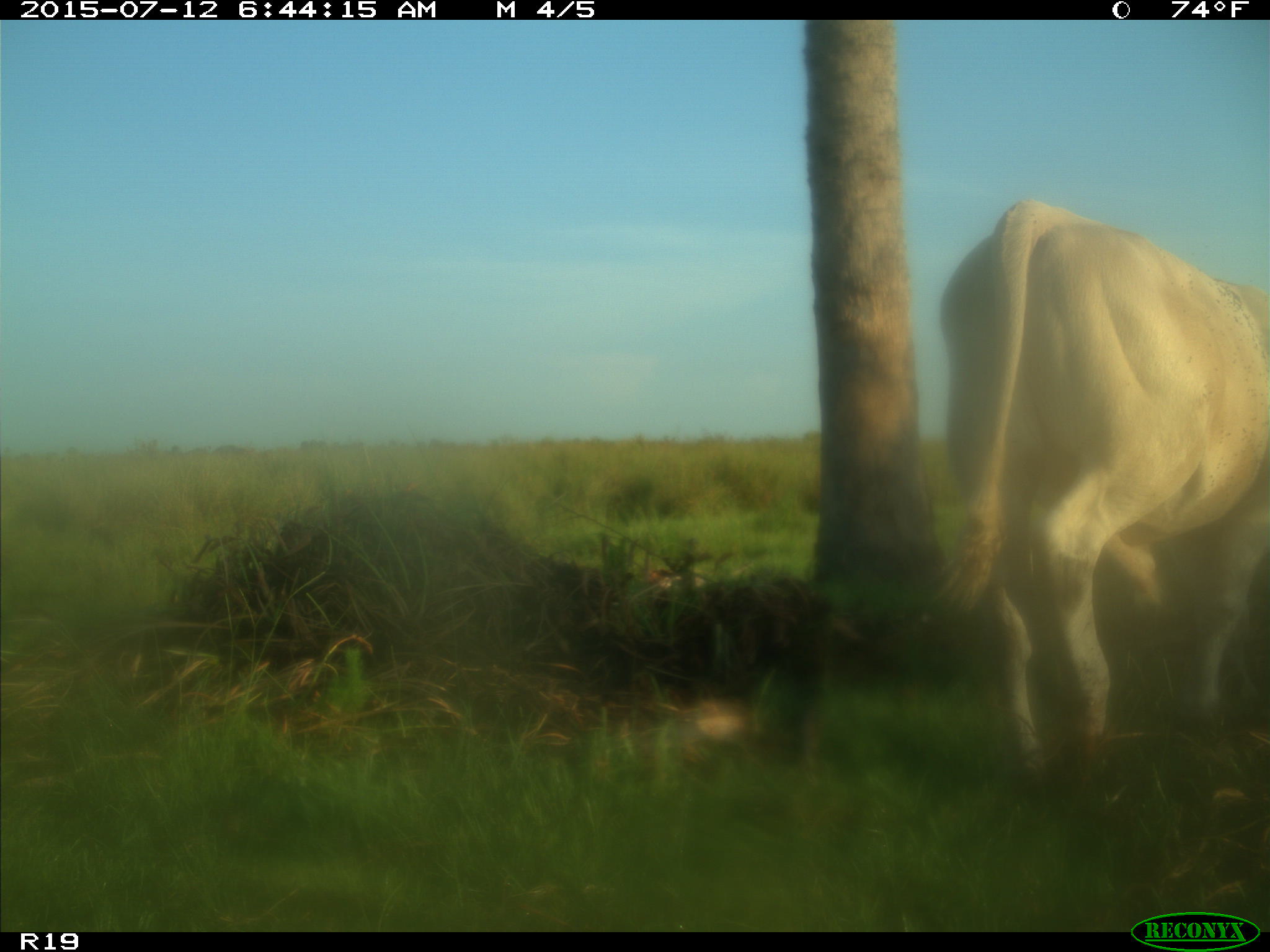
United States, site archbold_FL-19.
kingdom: Animalia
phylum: Chordata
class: Mammalia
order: Artiodactyla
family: Bovidae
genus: Bos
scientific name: Bos taurus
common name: domestic cow